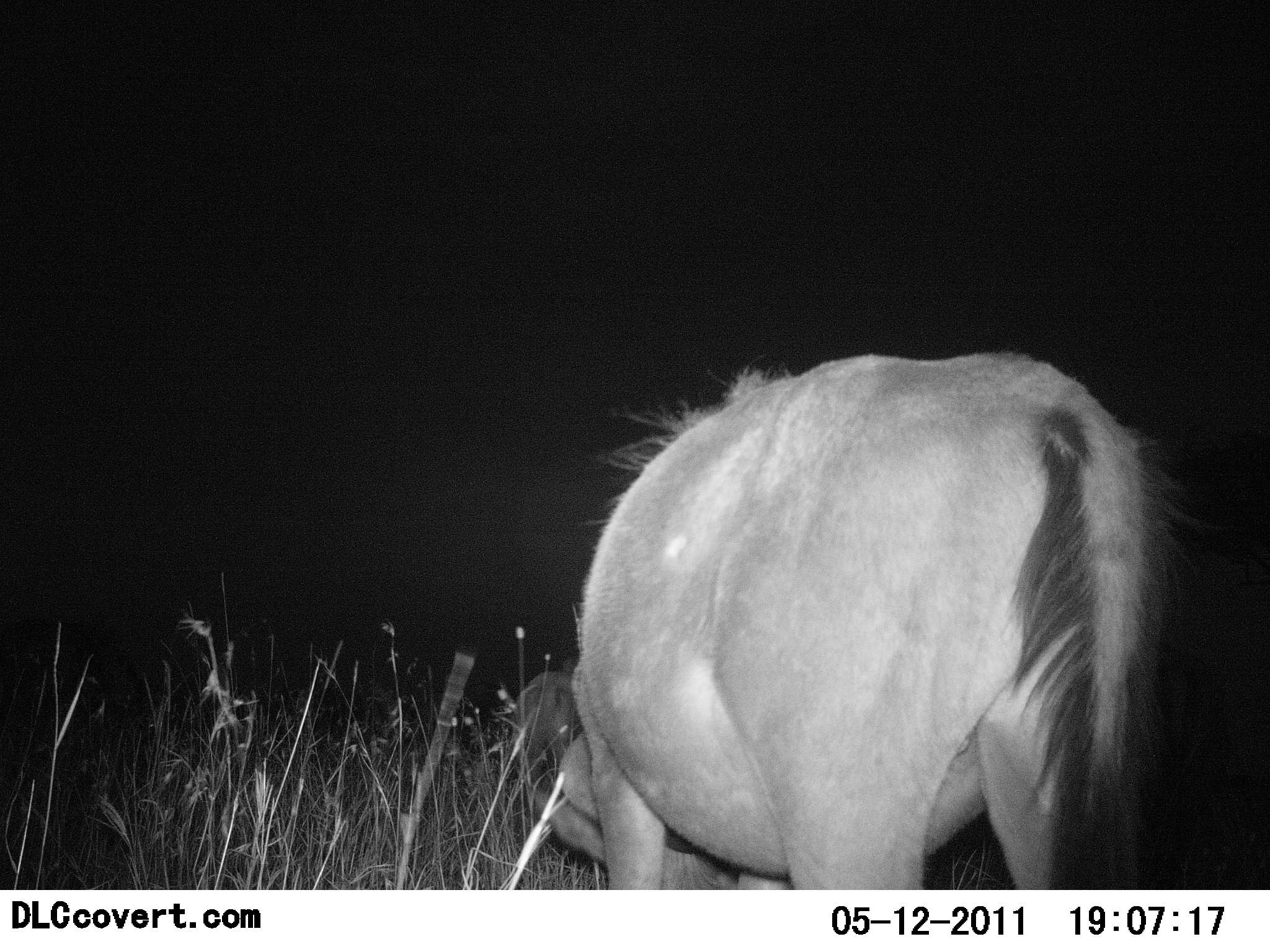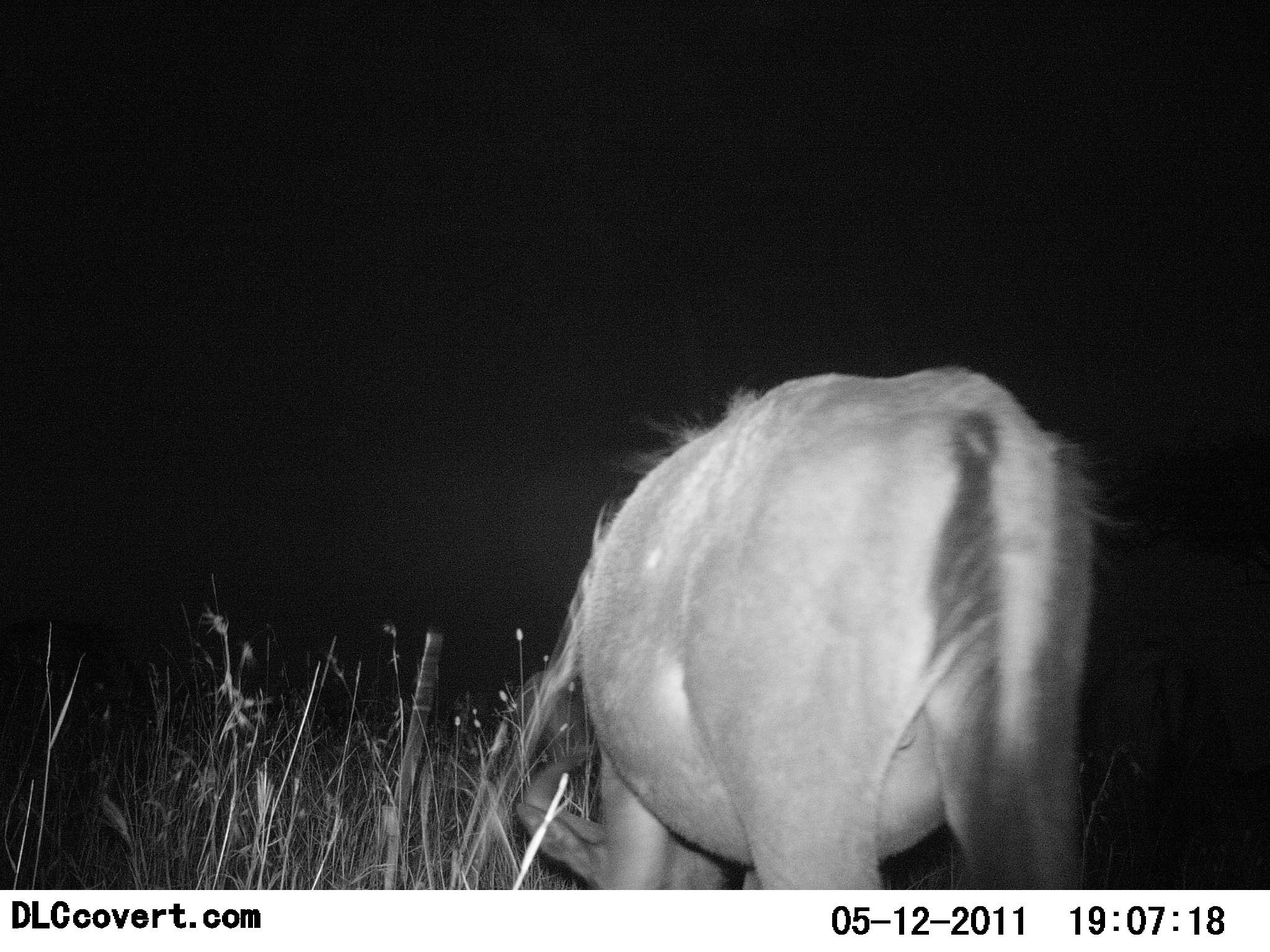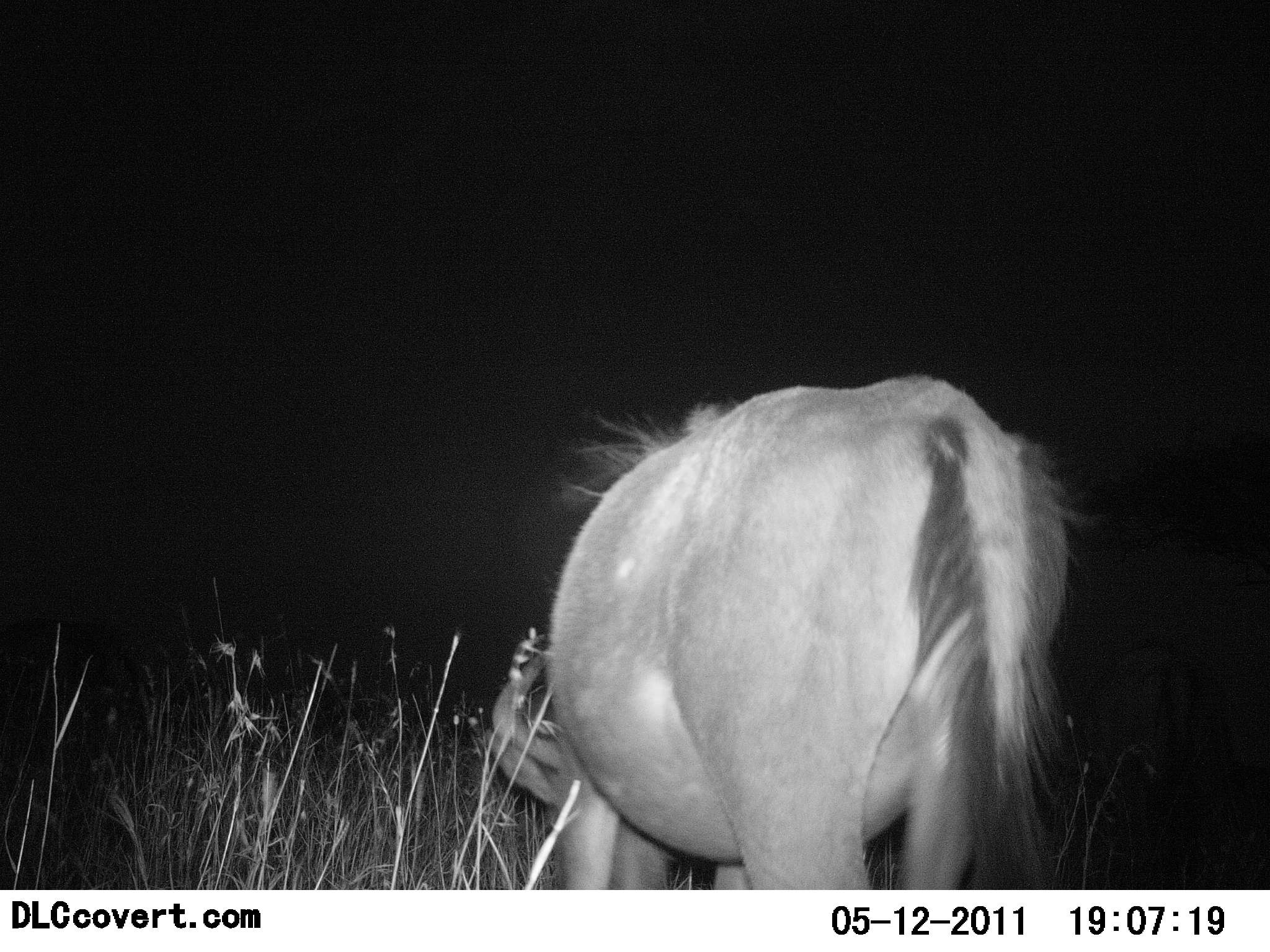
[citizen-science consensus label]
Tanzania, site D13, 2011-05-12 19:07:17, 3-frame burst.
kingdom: Animalia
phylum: Chordata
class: Mammalia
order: Artiodactyla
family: Bovidae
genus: Connochaetes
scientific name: Connochaetes taurinus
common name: blue wildebeest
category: wildebeest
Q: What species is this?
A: Wildebeest (blue wildebeest) (Connochaetes taurinus).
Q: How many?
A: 1.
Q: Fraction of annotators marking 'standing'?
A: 70%.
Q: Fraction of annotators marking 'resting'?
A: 0%.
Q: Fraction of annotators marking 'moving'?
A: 0%.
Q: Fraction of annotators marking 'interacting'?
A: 0%.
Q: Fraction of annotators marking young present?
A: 0%.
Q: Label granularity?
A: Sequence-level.